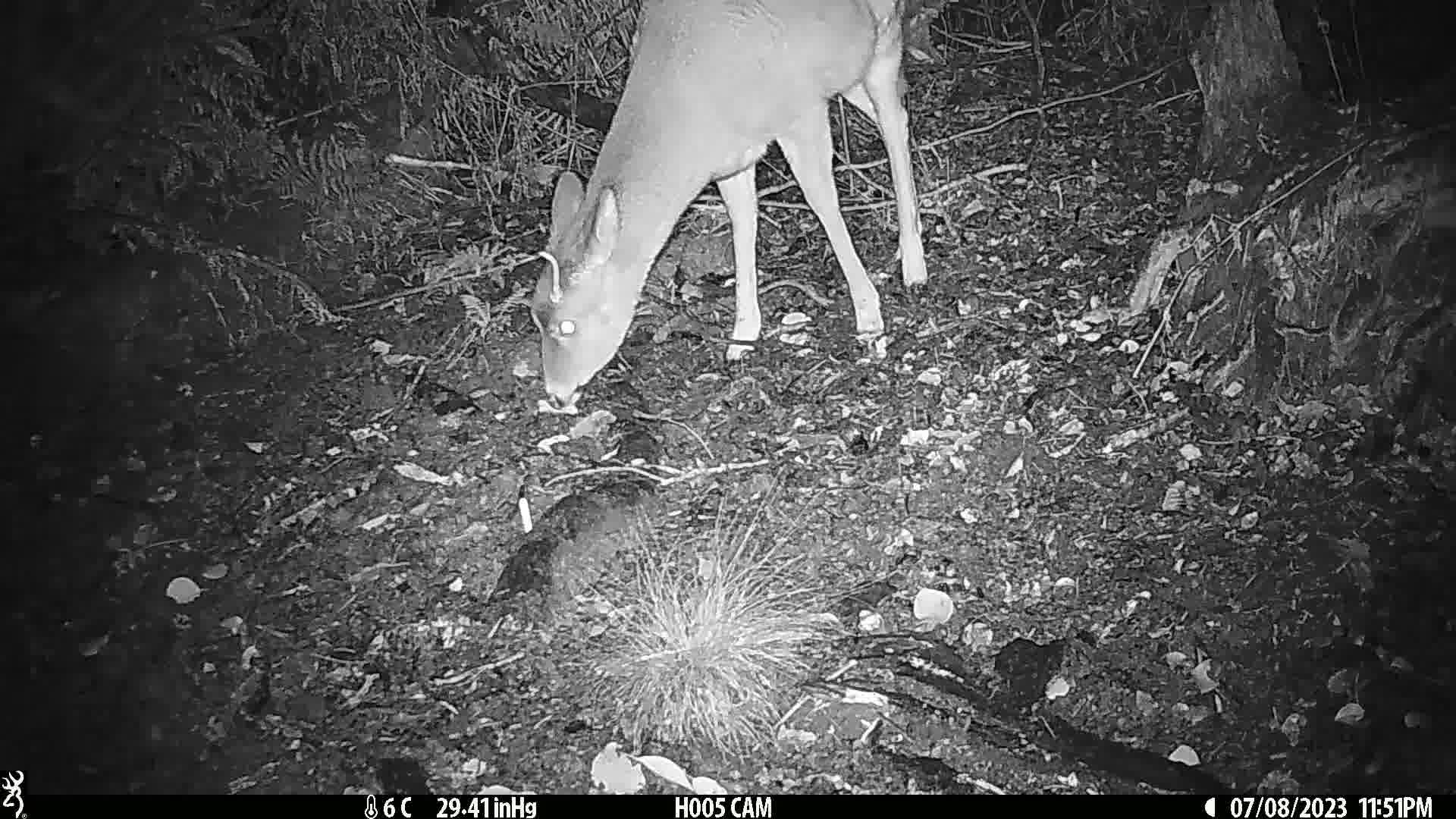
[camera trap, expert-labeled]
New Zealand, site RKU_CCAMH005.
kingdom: Animalia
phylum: Chordata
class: Mammalia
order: Artiodactyla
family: Cervidae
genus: Odocoileus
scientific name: Odocoileus virginianus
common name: white-tailed deer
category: white tailed deer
White tailed deer (white-tailed deer) (Odocoileus virginianus).